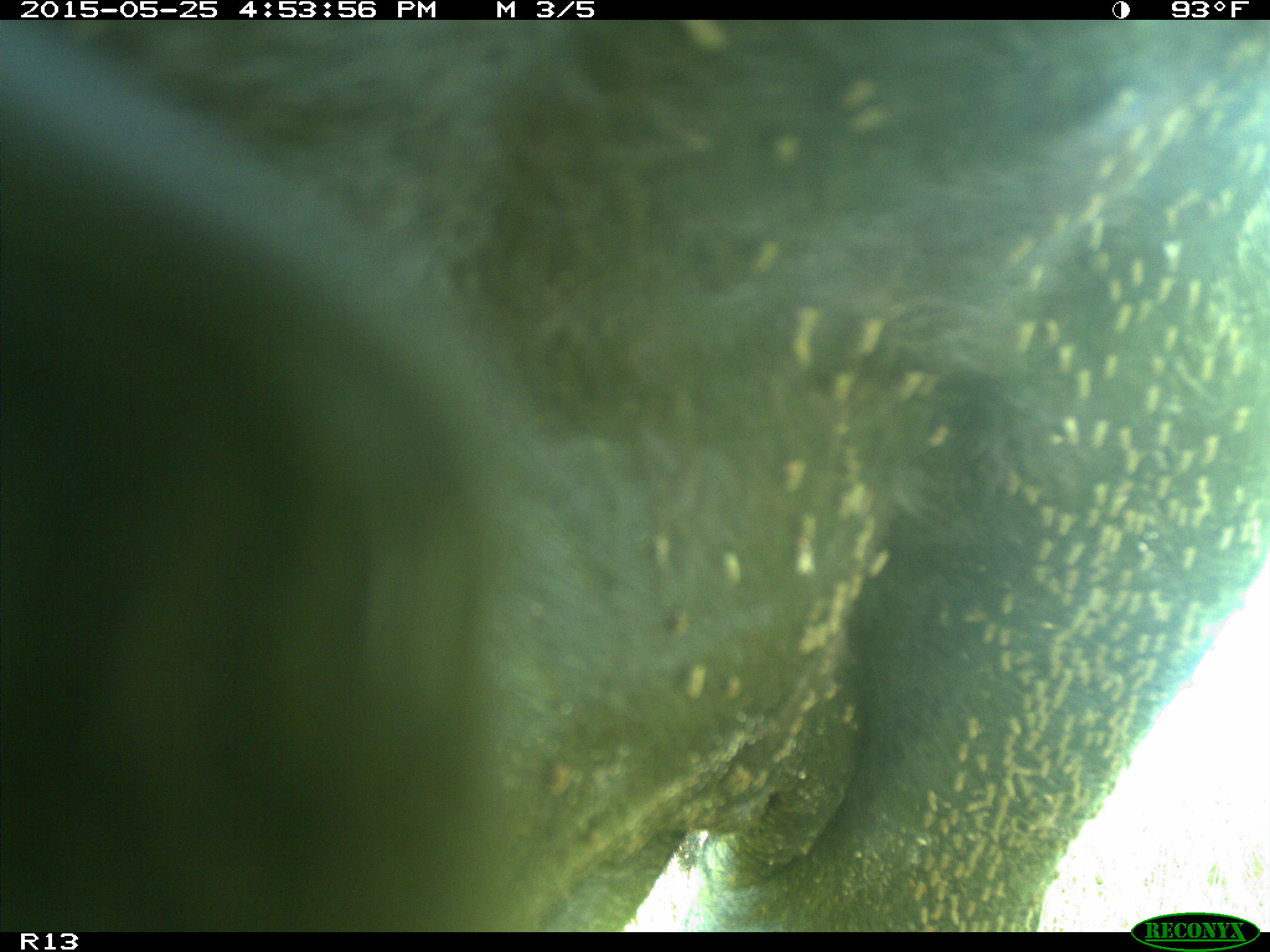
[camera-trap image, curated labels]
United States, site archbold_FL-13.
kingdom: Animalia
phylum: Chordata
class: Mammalia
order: Artiodactyla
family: Bovidae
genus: Bos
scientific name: Bos taurus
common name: domestic cow